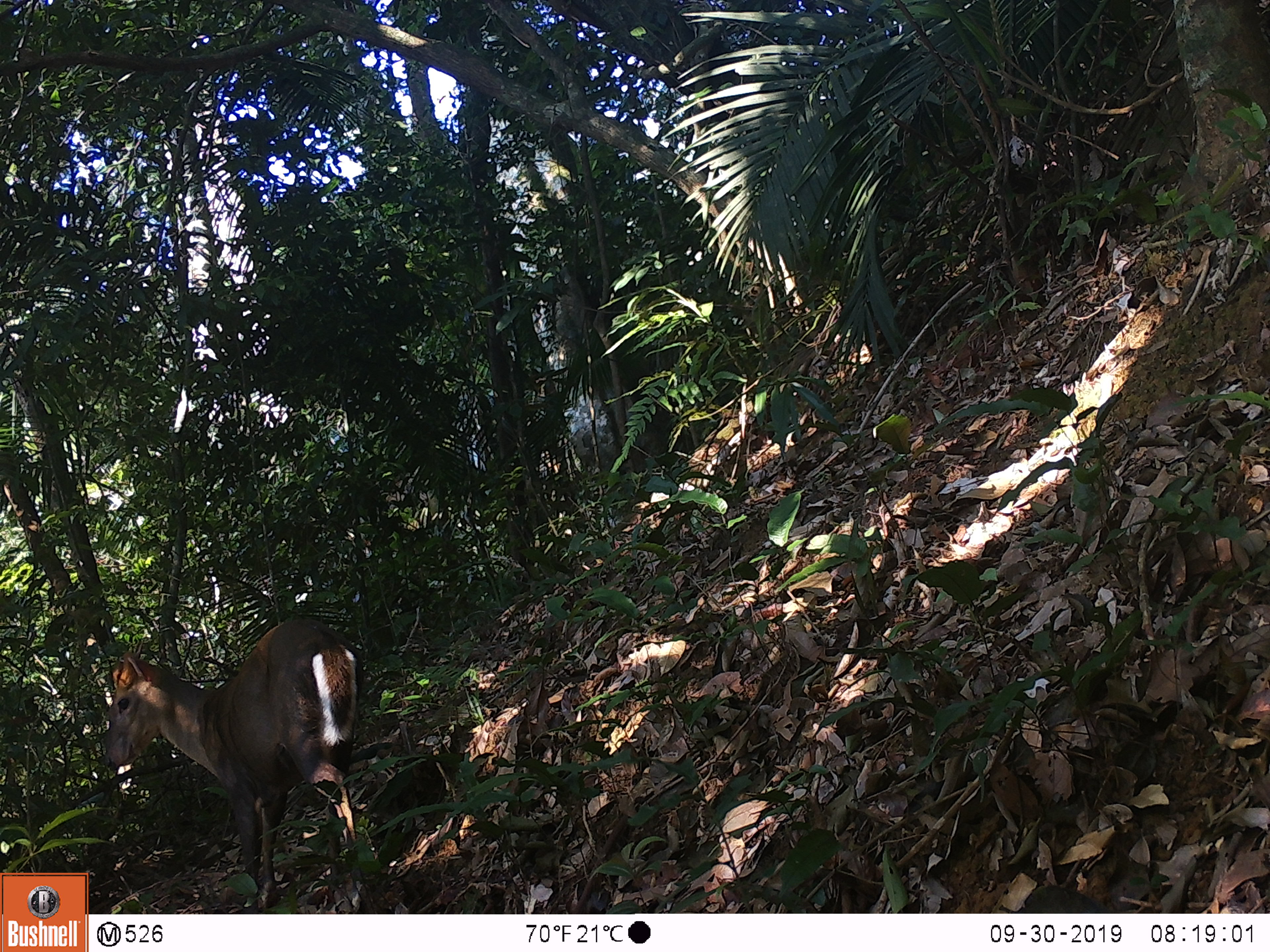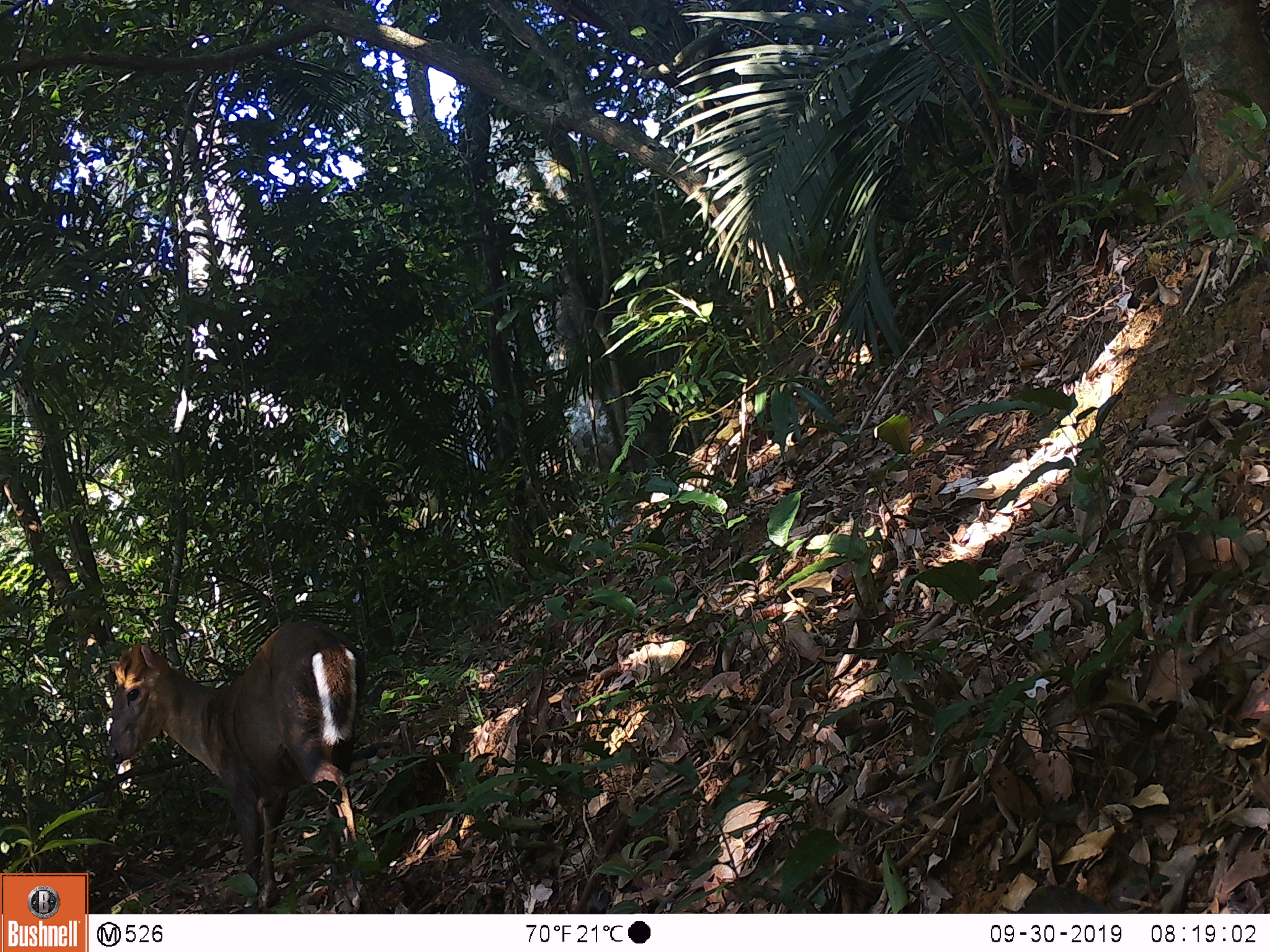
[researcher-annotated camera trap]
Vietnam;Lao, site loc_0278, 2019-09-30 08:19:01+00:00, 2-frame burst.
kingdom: Animalia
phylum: Chordata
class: Mammalia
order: Artiodactyla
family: Cervidae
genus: Muntiacus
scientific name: Muntiacus rooseveltorum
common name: roosevelt's muntjac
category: roosevelts muntjac group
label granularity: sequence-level